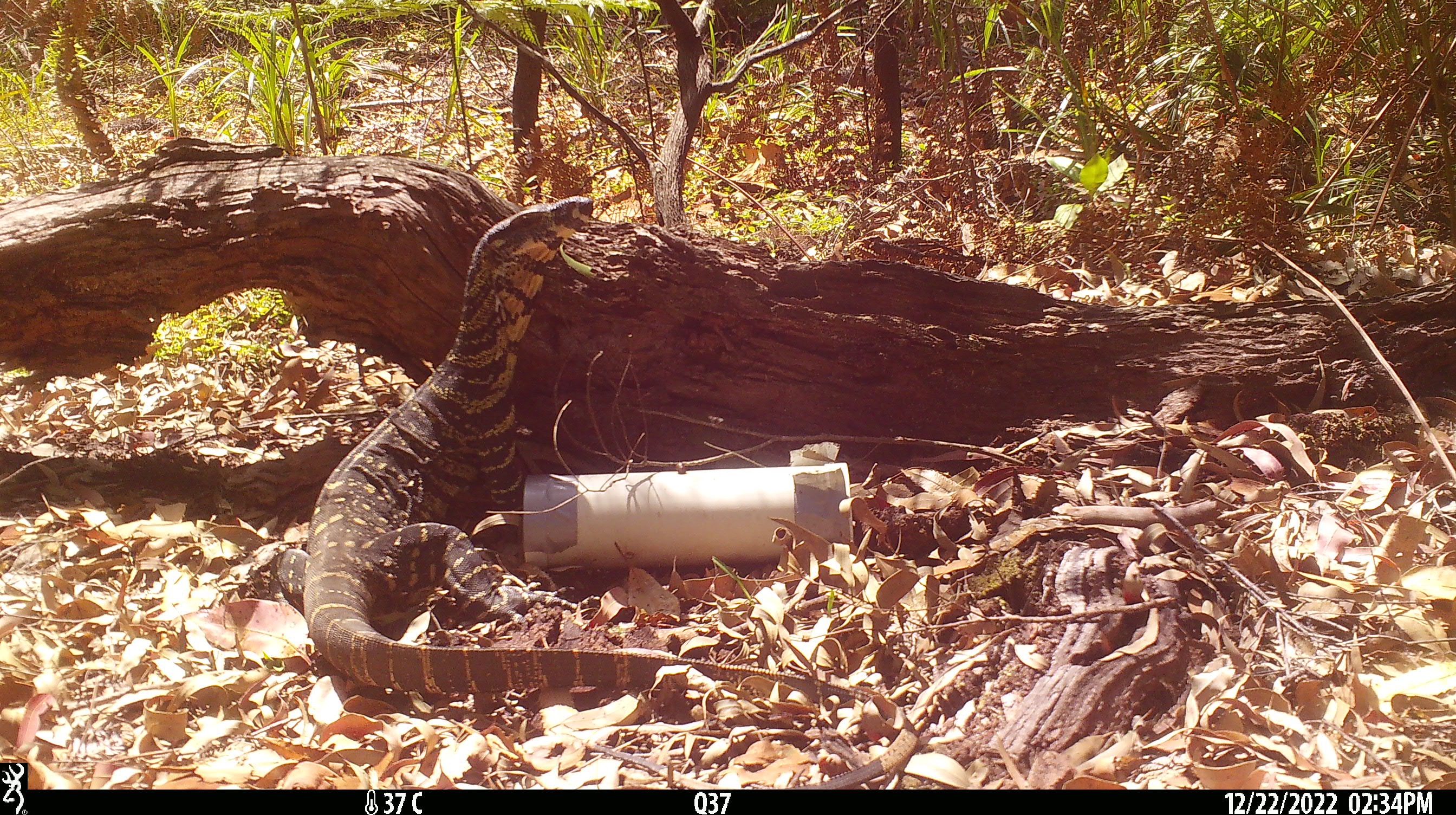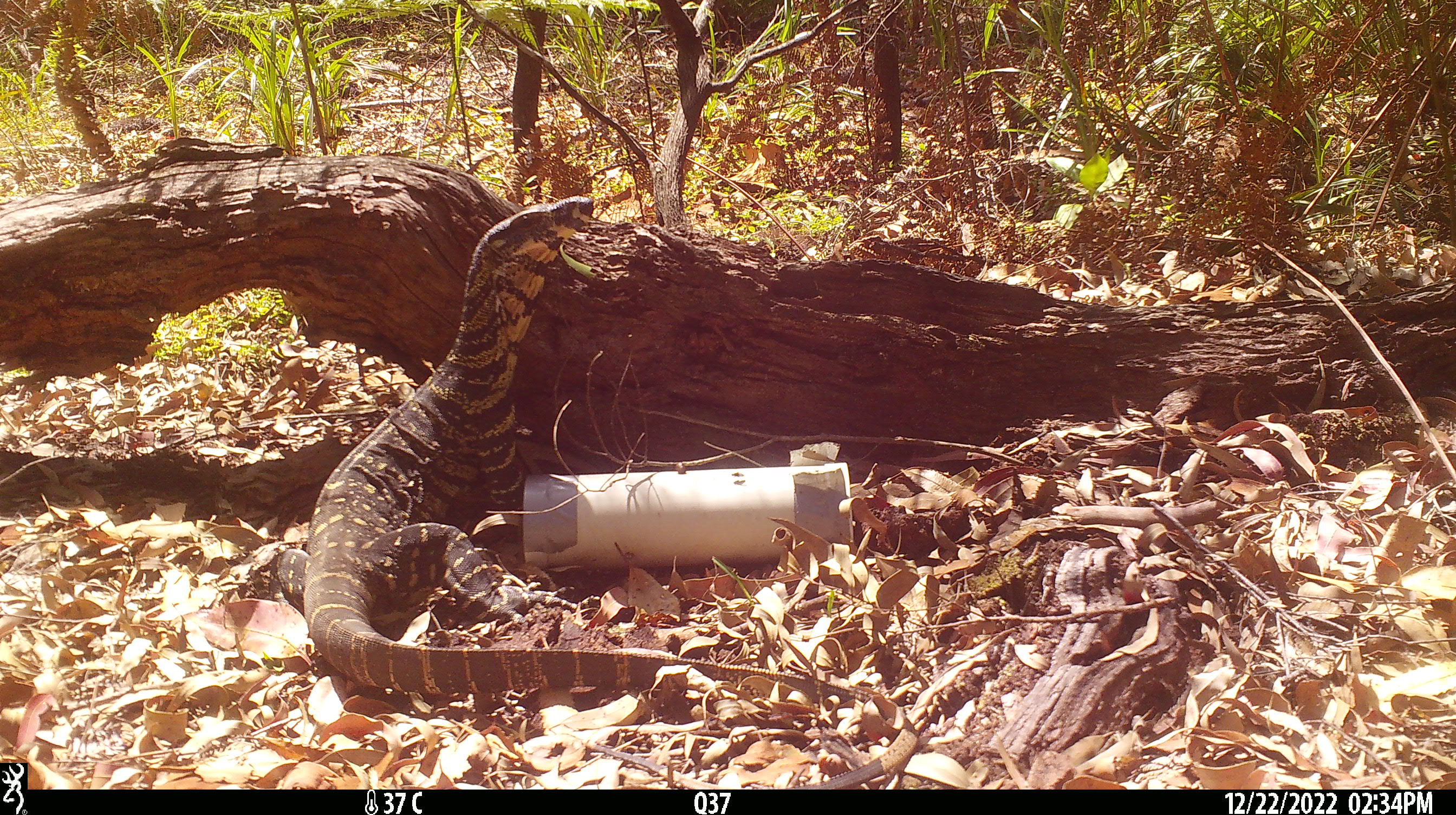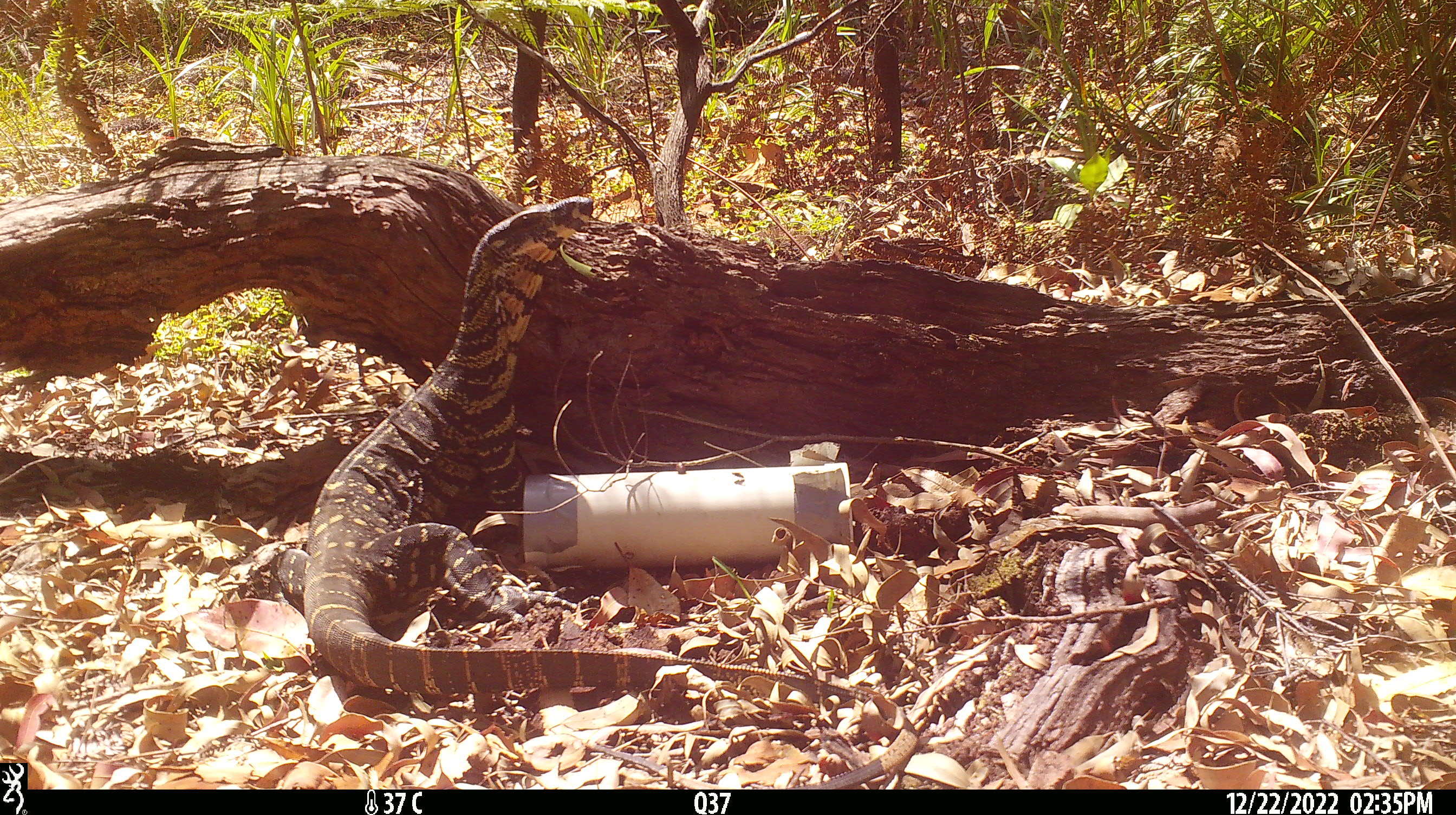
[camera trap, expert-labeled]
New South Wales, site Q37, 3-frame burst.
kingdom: Animalia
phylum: Chordata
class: Reptilia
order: Squamata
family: Varanidae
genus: Varanus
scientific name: Varanus varius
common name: lace monitor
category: goanna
Goanna (lace monitor) (Varanus varius).